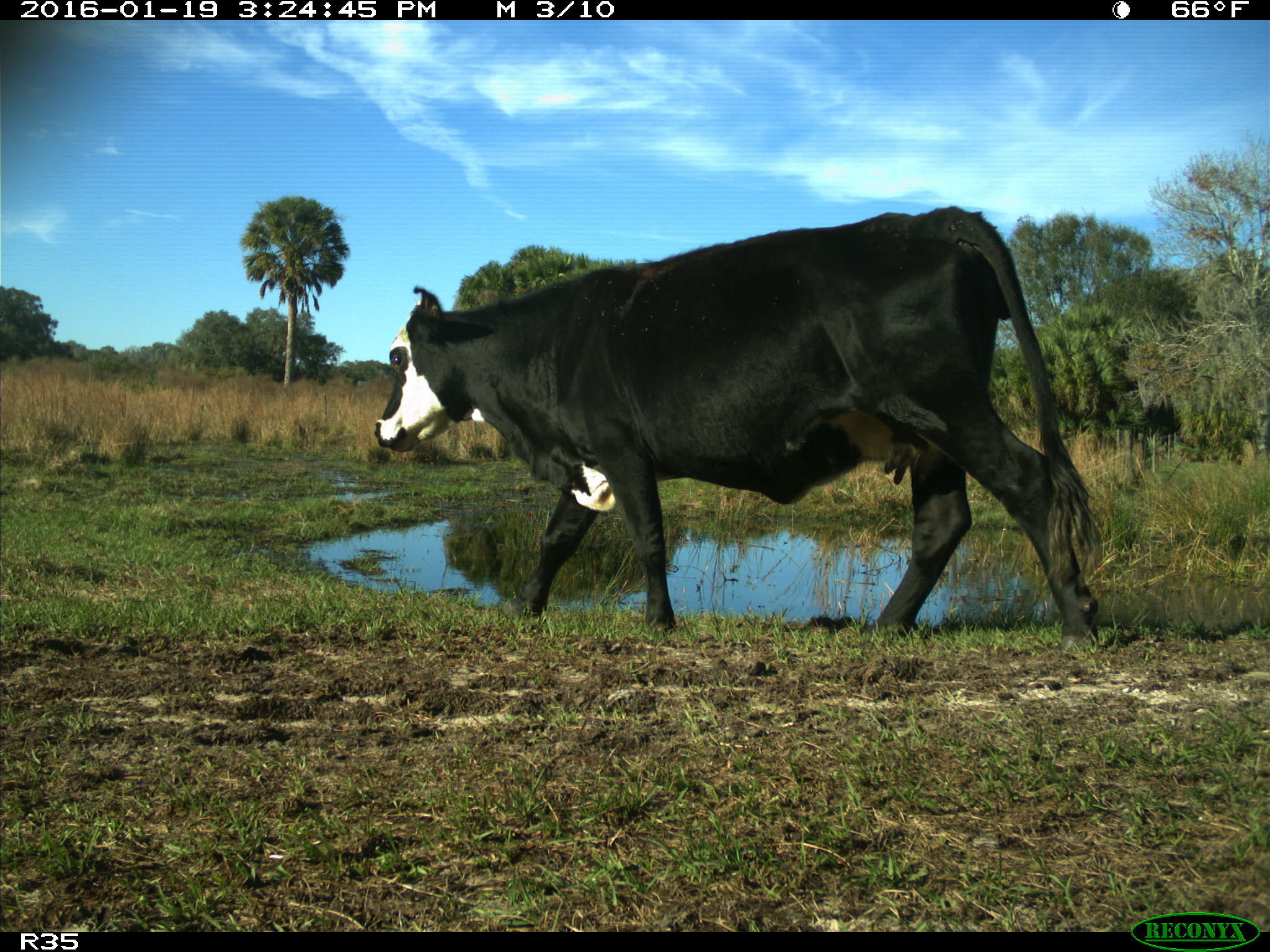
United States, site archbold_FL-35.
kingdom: Animalia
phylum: Chordata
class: Mammalia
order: Artiodactyla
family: Bovidae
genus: Bos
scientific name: Bos taurus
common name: domestic cow